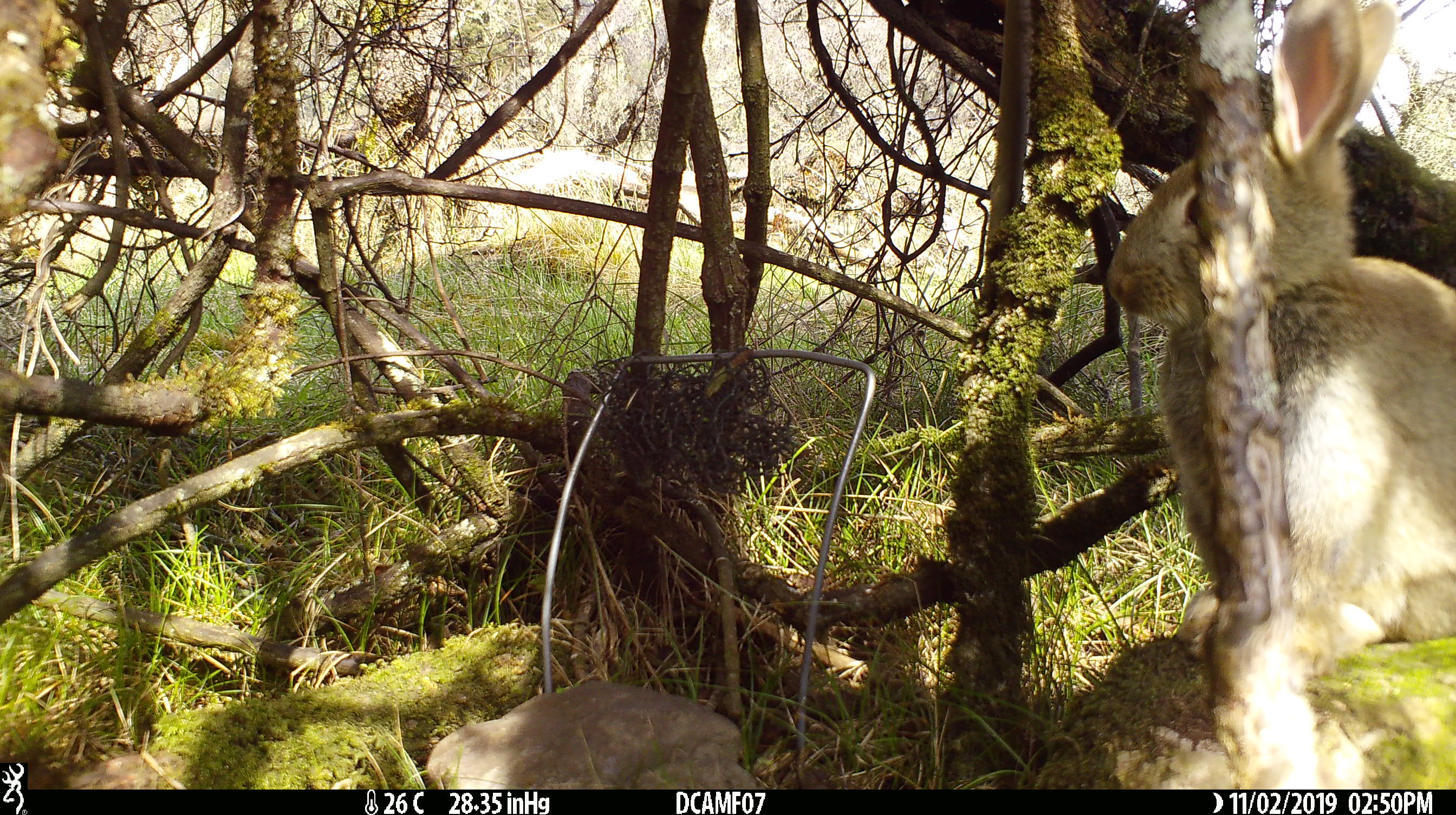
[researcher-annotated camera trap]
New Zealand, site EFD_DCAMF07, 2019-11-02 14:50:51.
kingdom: Animalia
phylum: Chordata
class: Mammalia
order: Lagomorpha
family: Leporidae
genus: Oryctolagus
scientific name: Oryctolagus cuniculus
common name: european rabbit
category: rabbit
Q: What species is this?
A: Rabbit (european rabbit) (Oryctolagus cuniculus).